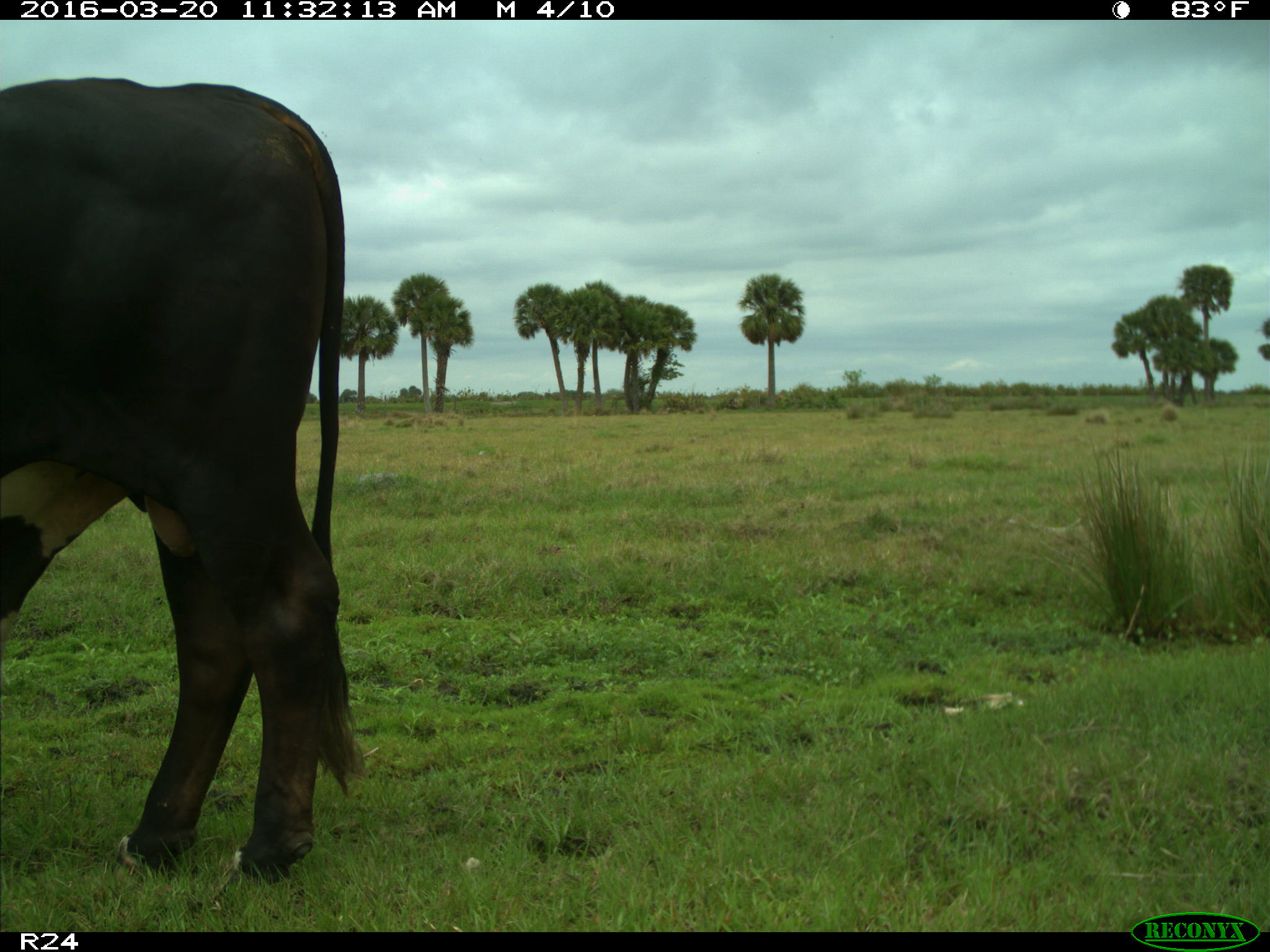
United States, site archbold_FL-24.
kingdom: Animalia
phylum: Chordata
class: Mammalia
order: Artiodactyla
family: Bovidae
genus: Bos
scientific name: Bos taurus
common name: domestic cow